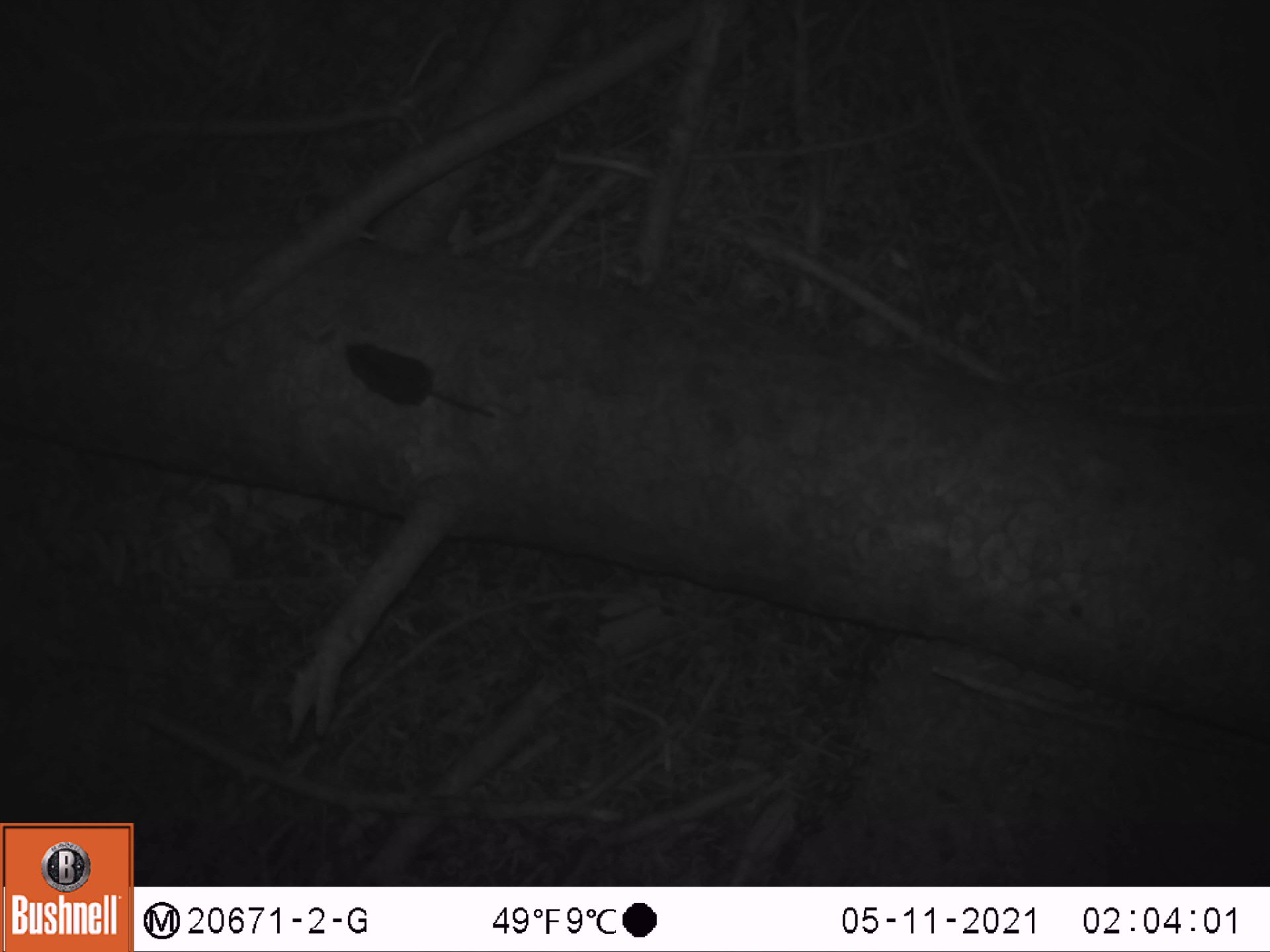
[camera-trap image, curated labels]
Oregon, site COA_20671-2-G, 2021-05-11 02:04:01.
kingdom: Animalia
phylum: Chordata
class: Mammalia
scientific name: Mammalia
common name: small mammal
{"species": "small mammal (Mammalia)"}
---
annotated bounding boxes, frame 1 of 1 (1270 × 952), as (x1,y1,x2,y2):
small mammal: (331,317,522,450)